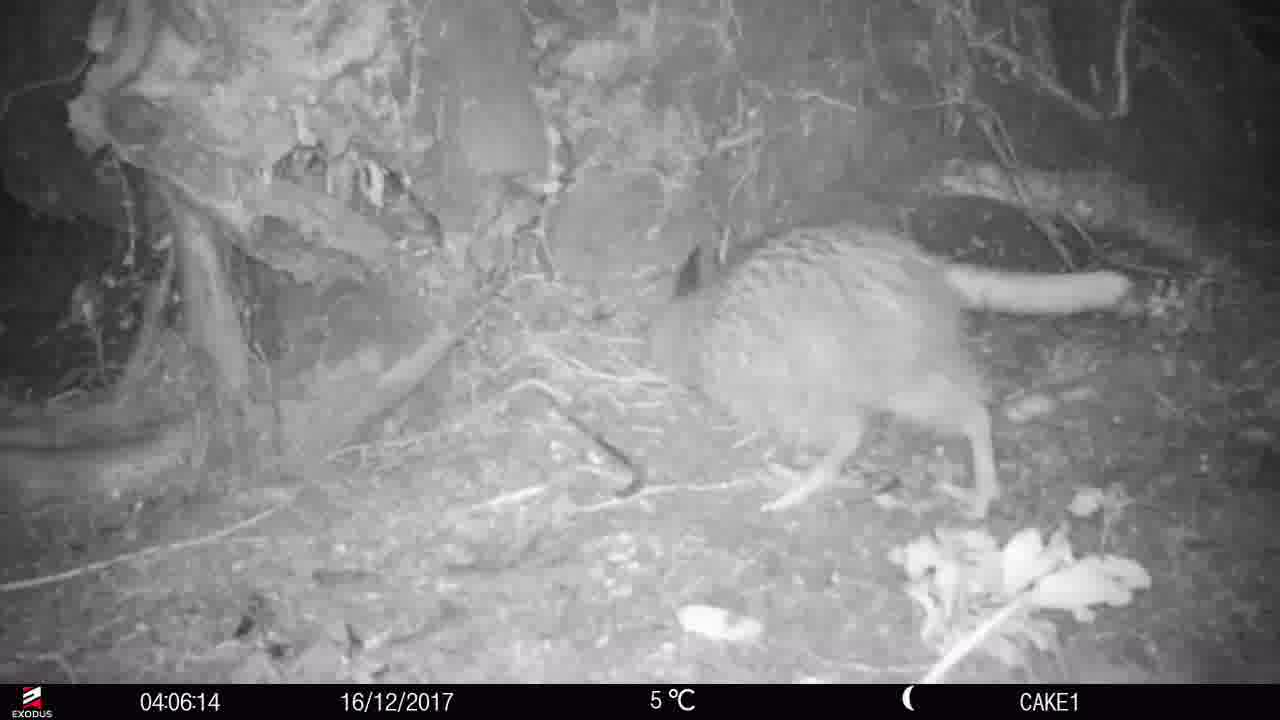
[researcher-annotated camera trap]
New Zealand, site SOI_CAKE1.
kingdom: Animalia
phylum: Chordata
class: Aves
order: Apterygiformes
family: Apterygidae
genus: Apteryx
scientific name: Apteryx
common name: kiwi